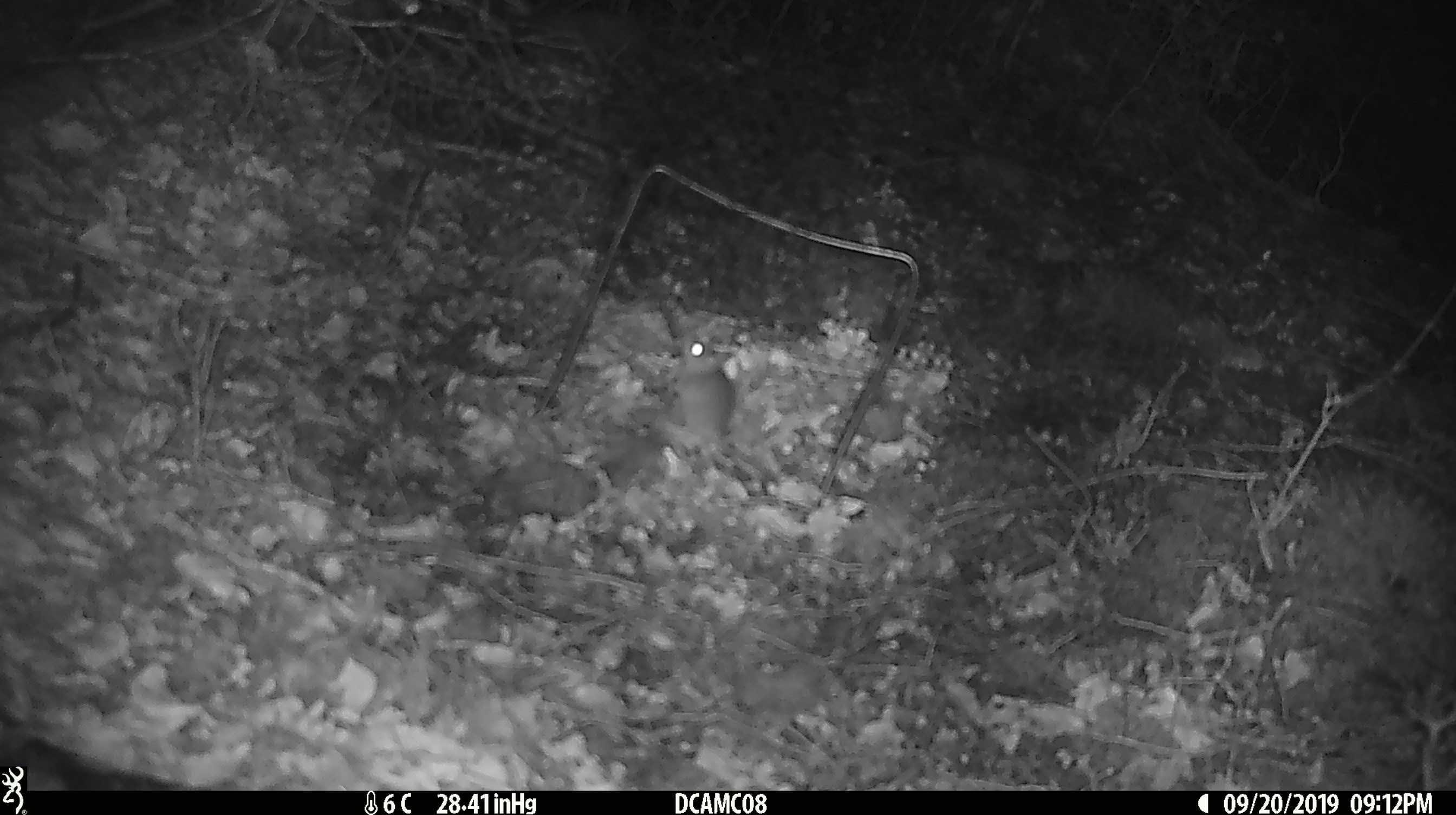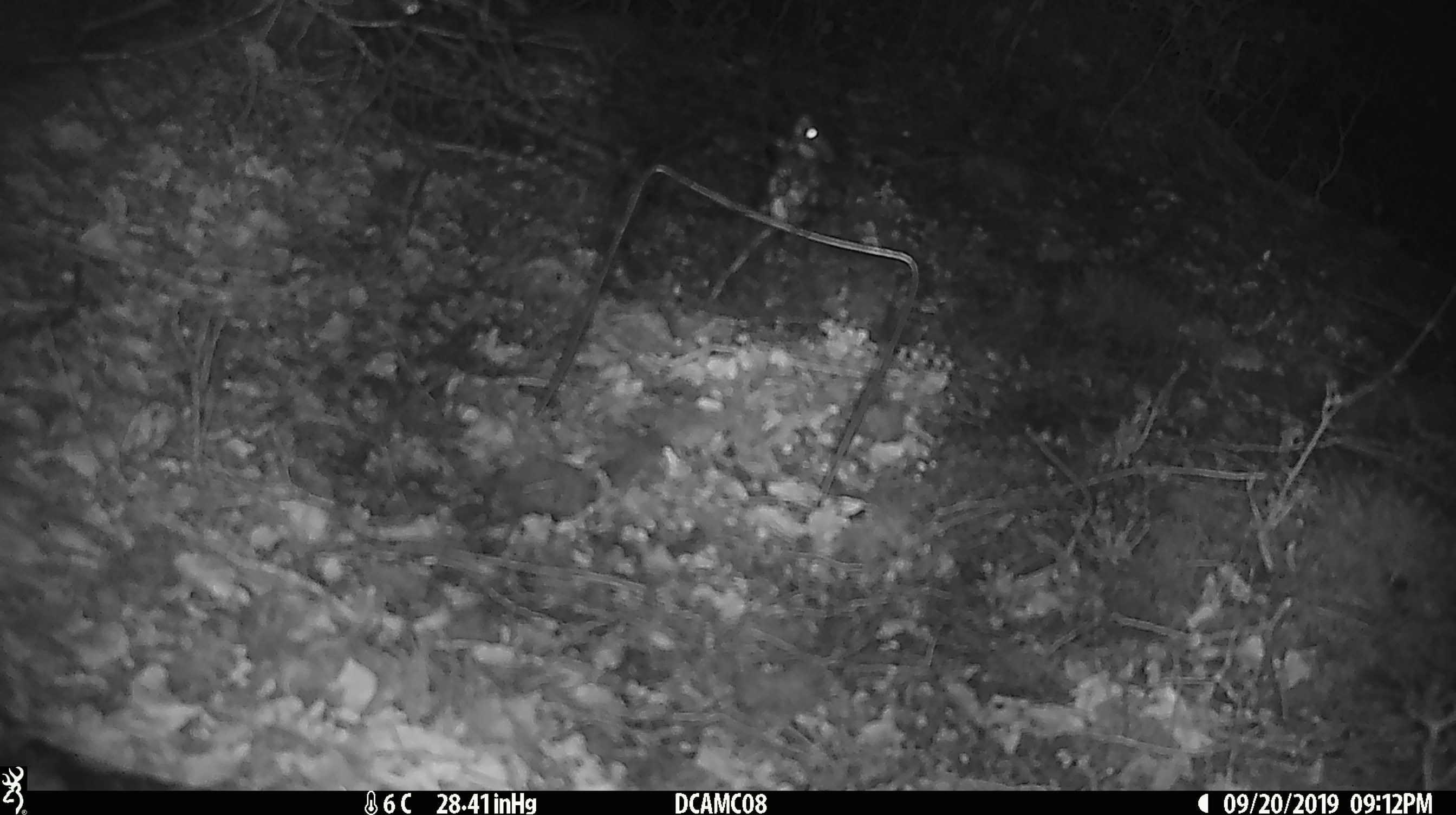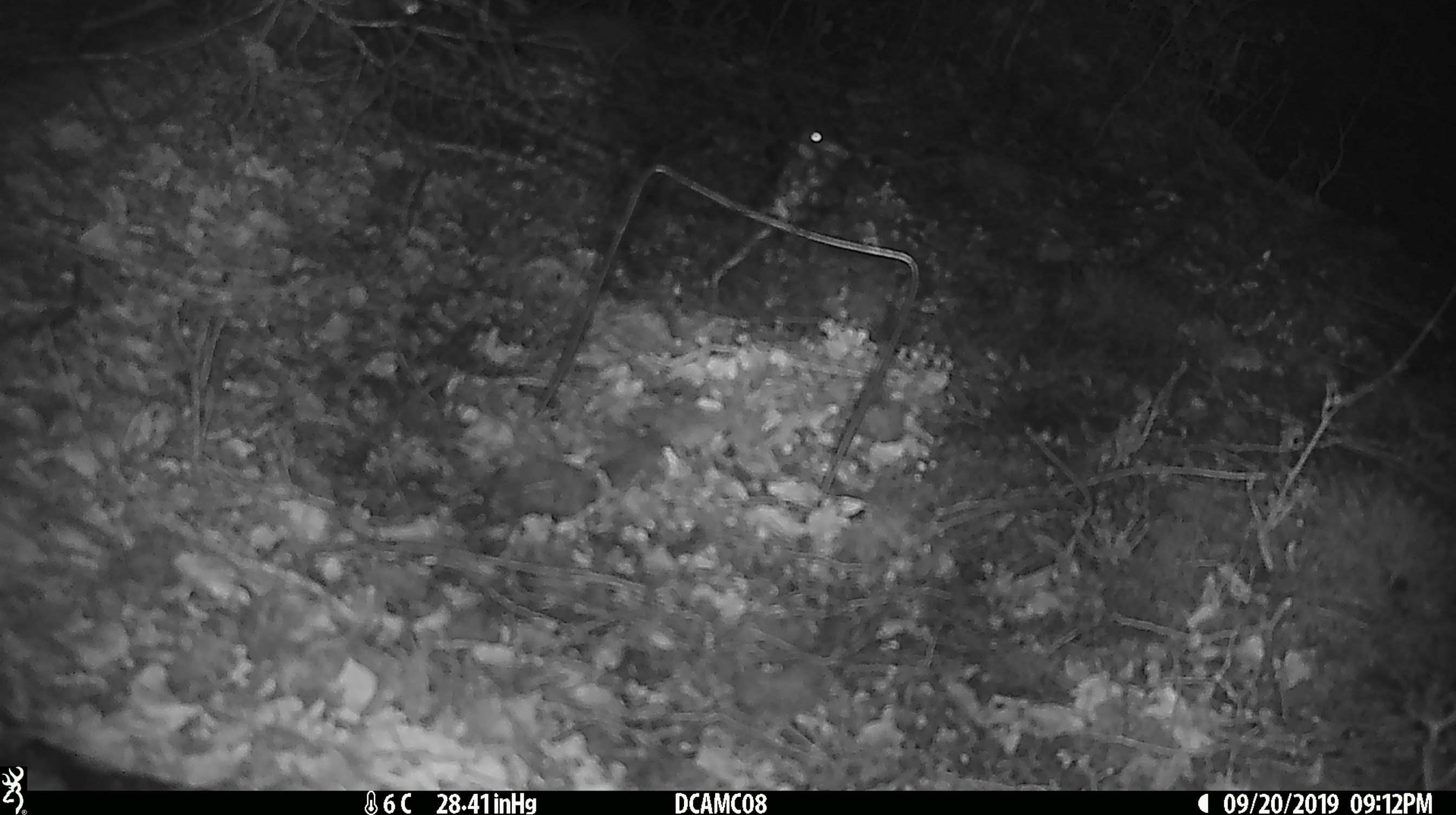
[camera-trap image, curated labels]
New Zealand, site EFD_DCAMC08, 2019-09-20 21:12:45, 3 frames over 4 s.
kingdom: Animalia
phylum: Chordata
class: Mammalia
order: Rodentia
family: Muridae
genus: Mus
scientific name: Mus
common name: mouse